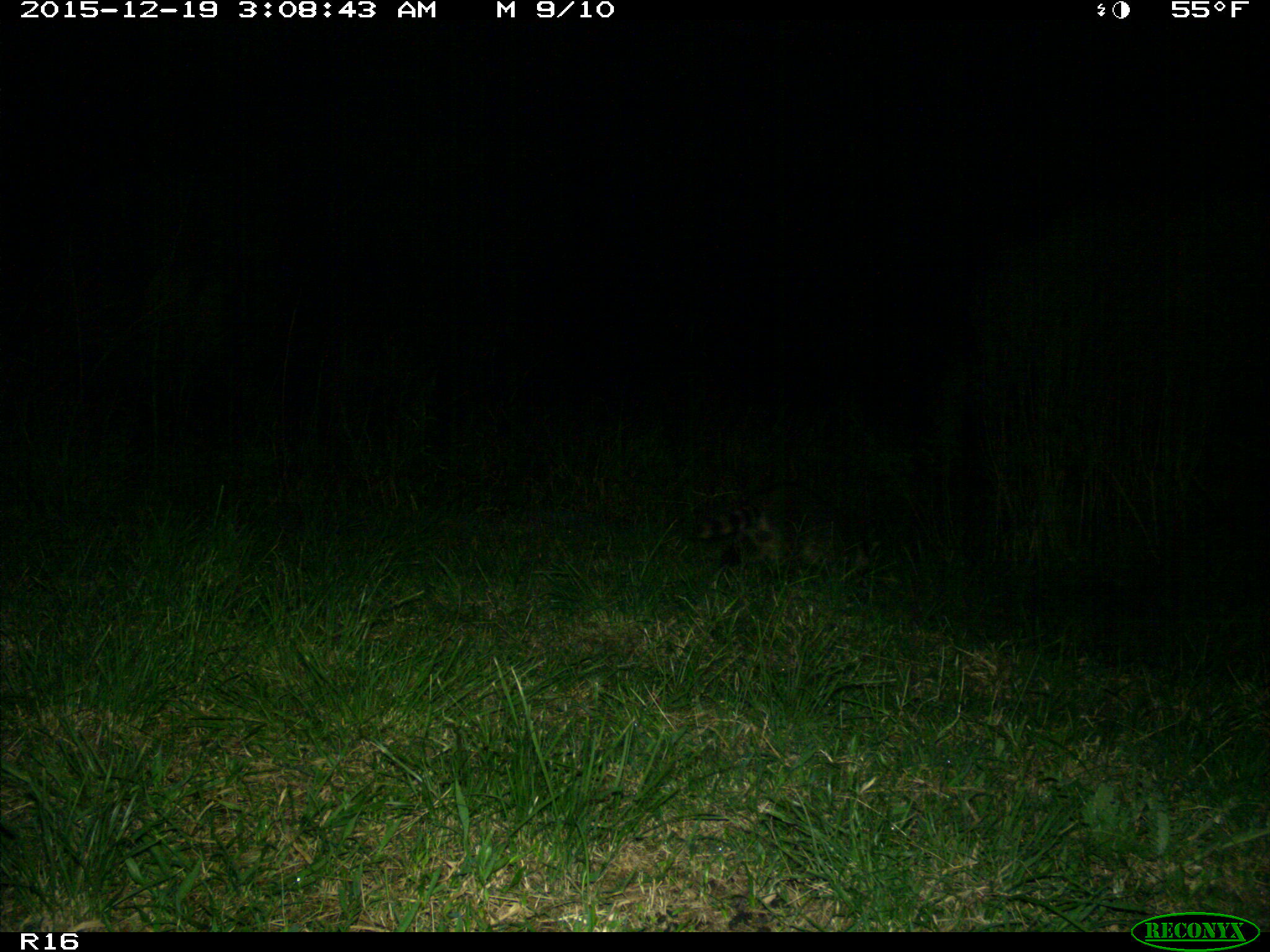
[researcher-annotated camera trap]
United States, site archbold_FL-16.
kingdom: Animalia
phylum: Chordata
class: Mammalia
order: Carnivora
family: Procyonidae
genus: Procyon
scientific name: Procyon lotor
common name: common raccoon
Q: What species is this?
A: Procyon lotor (common raccoon).